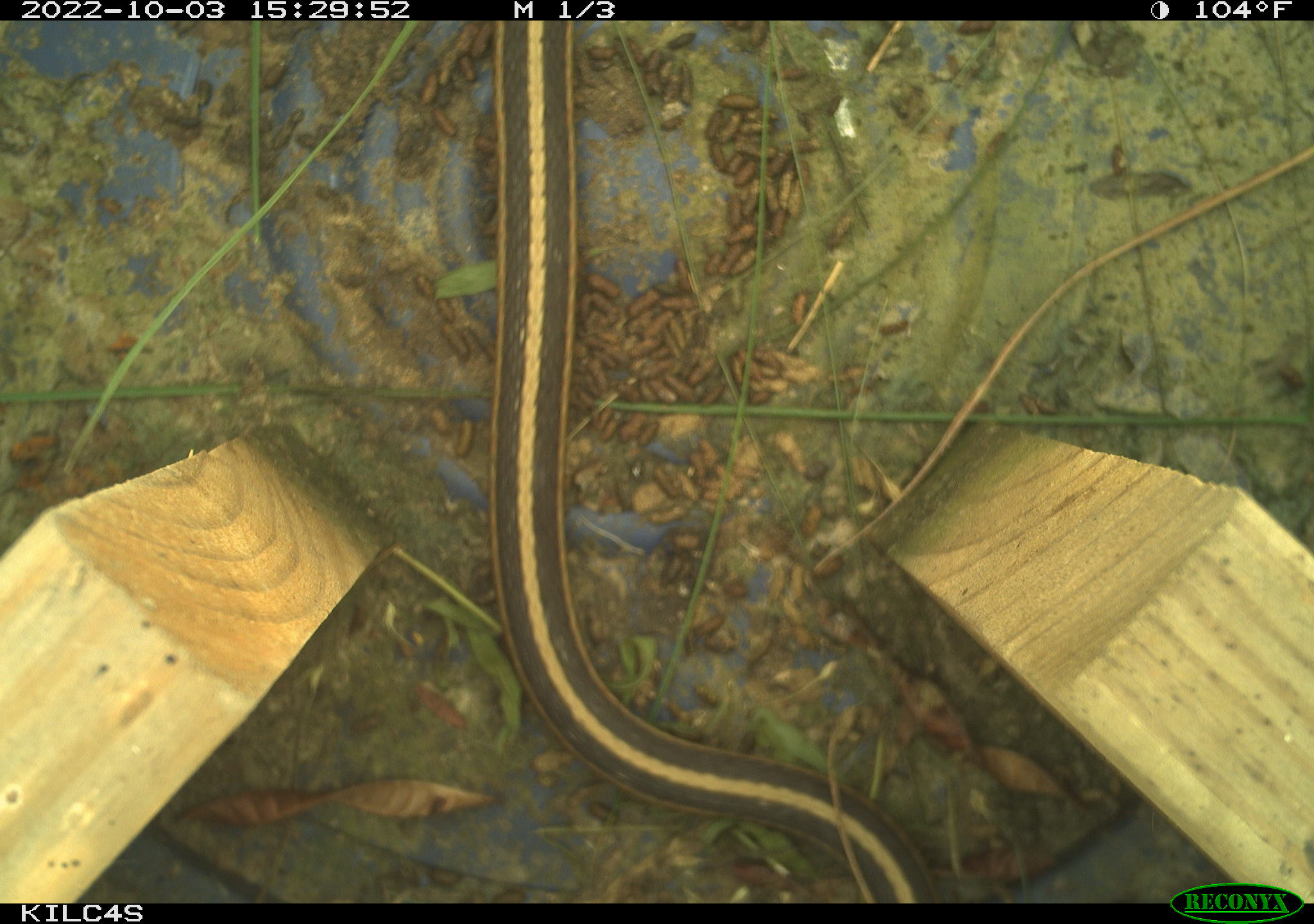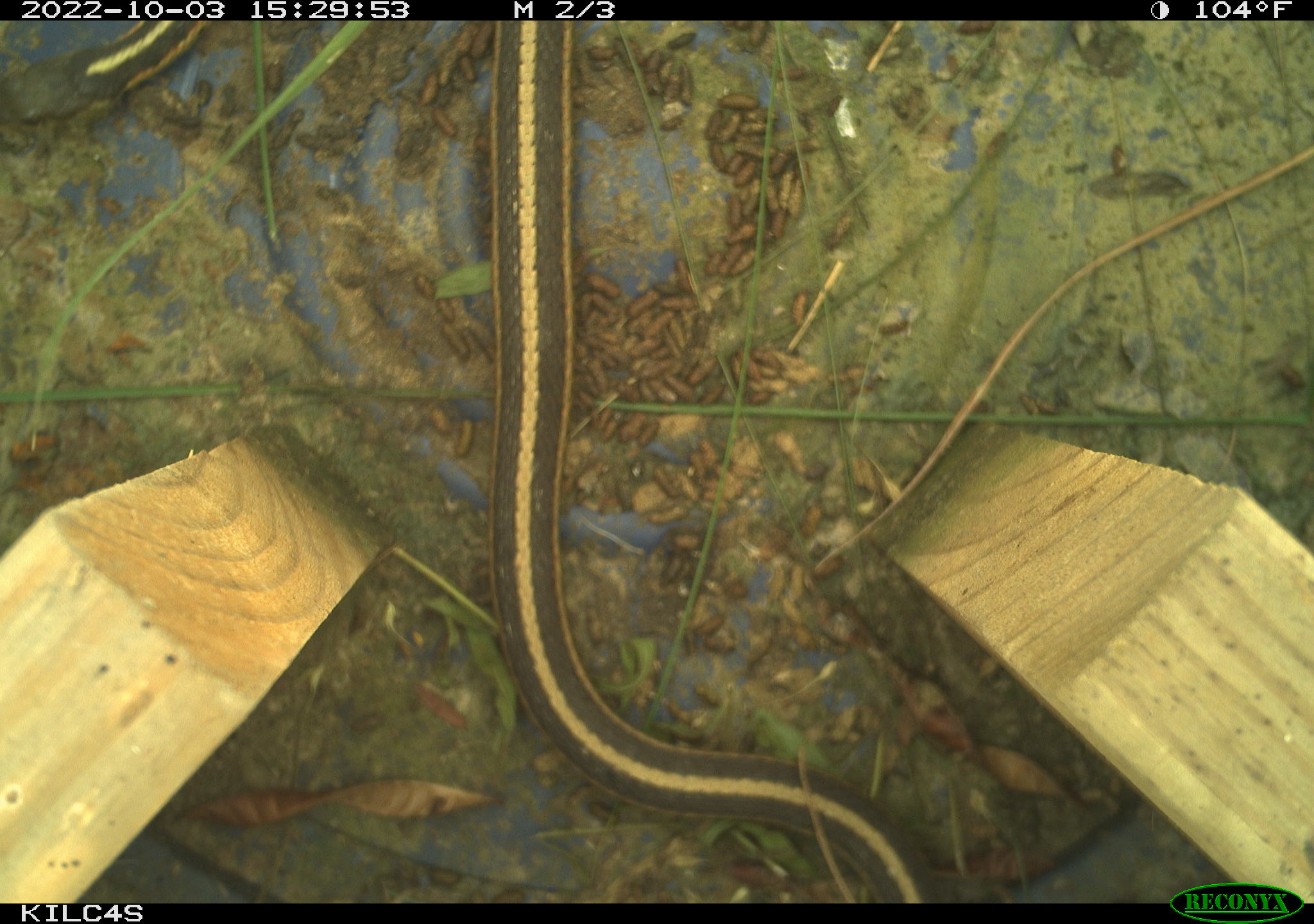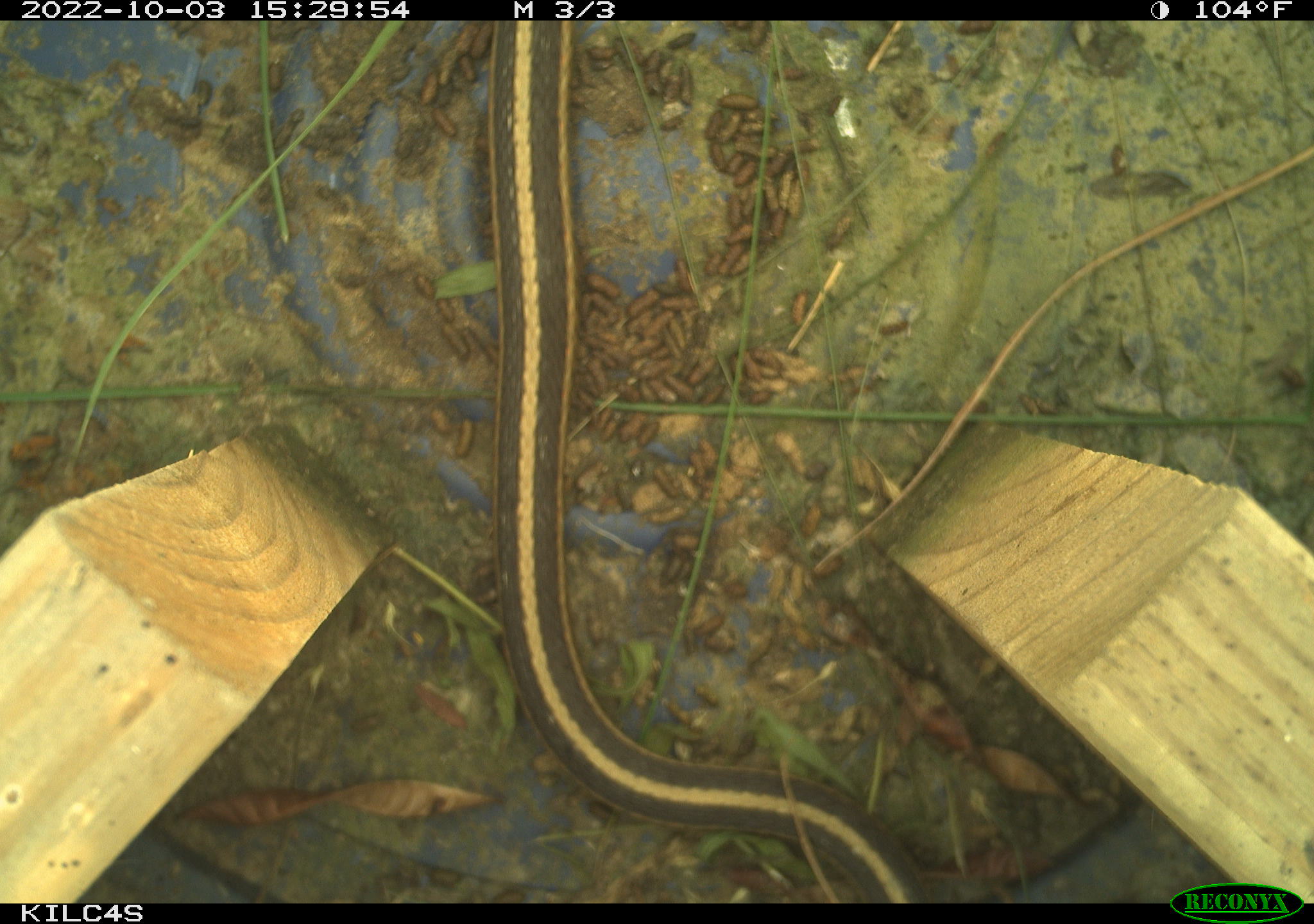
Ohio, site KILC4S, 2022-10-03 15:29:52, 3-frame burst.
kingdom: Animalia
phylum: Chordata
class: Reptilia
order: Squamata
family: Colubridae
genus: Thamnophis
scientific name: Thamnophis sirtalis sirtalis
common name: eastern gartersnake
Eastern gartersnake (Thamnophis sirtalis sirtalis).